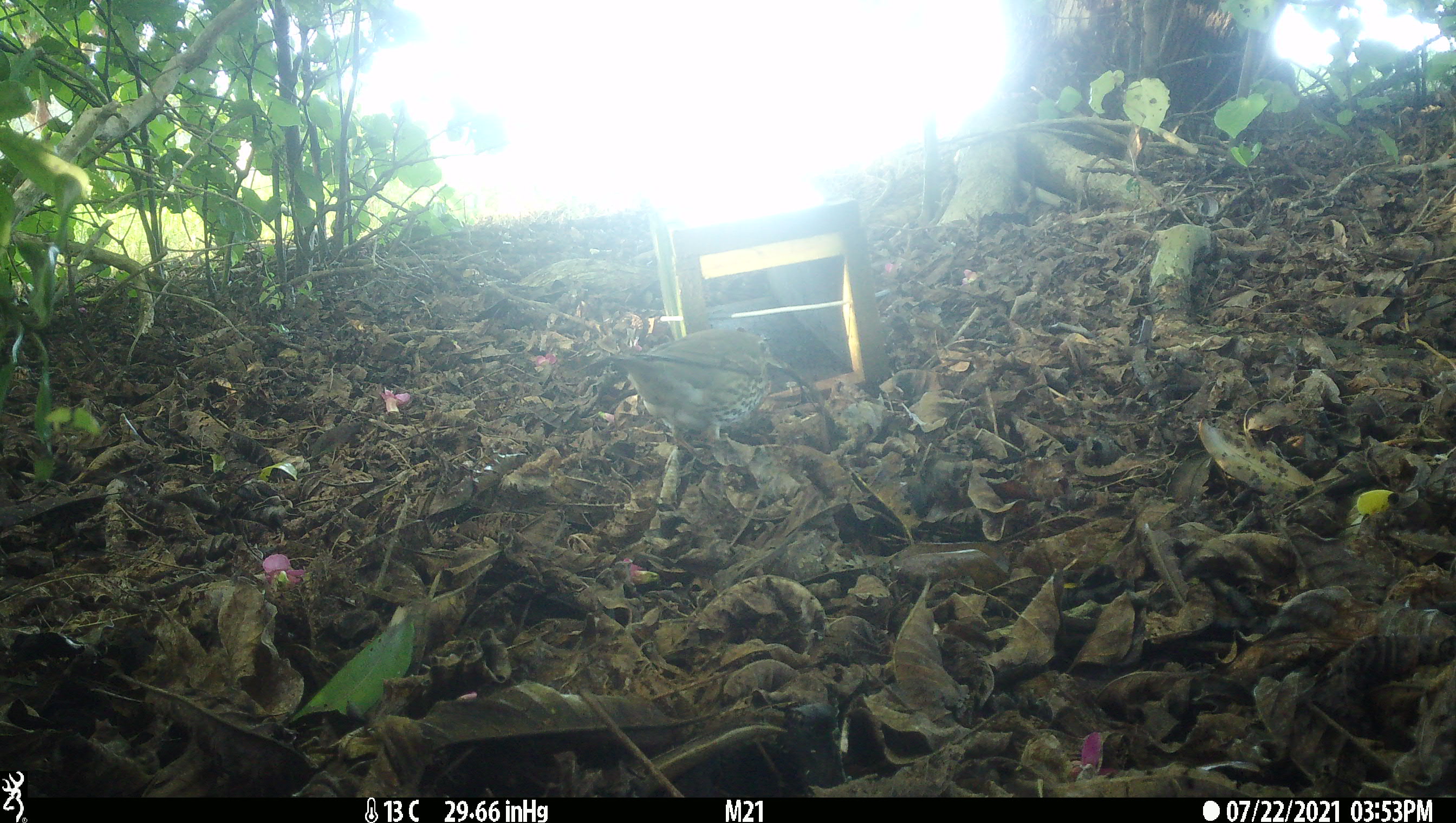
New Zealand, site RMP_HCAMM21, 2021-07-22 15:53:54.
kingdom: Animalia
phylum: Chordata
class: Aves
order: Passeriformes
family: Turdidae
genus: Turdus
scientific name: Turdus philomelos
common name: song thrush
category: thrush